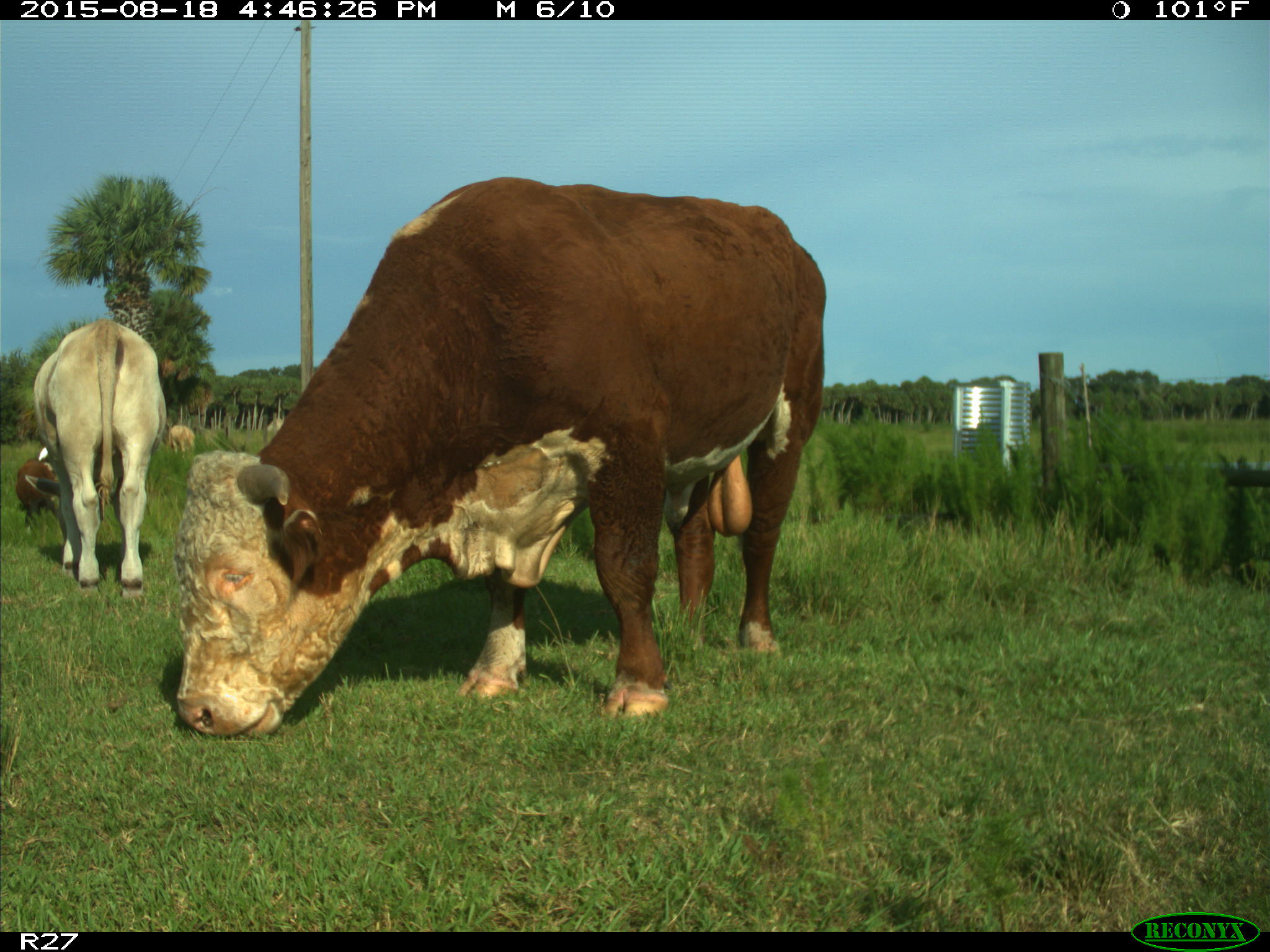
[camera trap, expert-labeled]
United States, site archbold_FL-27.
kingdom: Animalia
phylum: Chordata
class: Mammalia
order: Artiodactyla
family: Bovidae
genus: Bos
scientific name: Bos taurus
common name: domestic cow